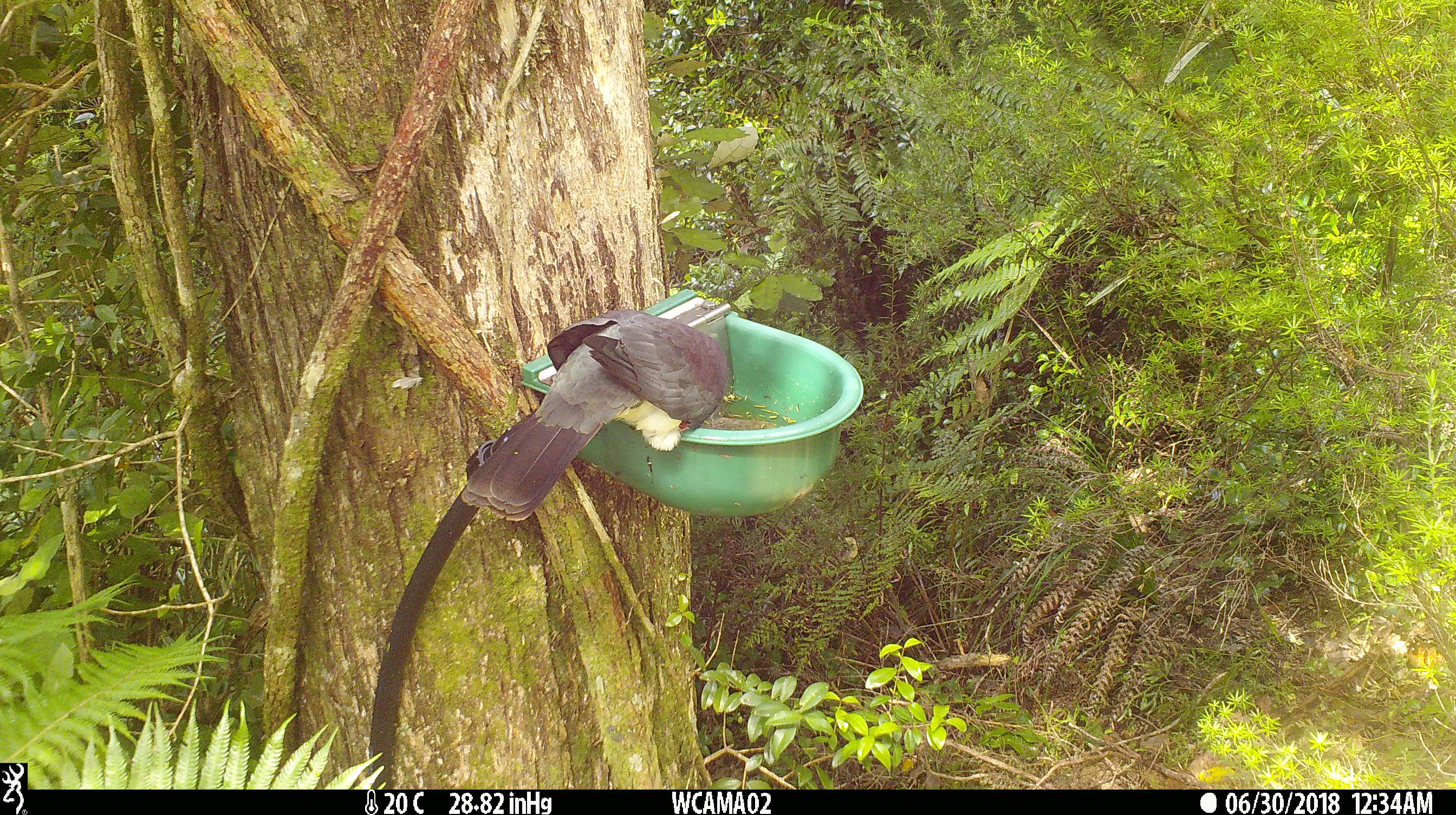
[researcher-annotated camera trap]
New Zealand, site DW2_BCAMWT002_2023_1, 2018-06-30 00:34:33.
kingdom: Animalia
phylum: Chordata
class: Aves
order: Columbiformes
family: Columbidae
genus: Hemiphaga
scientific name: Hemiphaga novaeseelandiae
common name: new zealand pigeon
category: kereru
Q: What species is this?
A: Kereru (new zealand pigeon) (Hemiphaga novaeseelandiae).